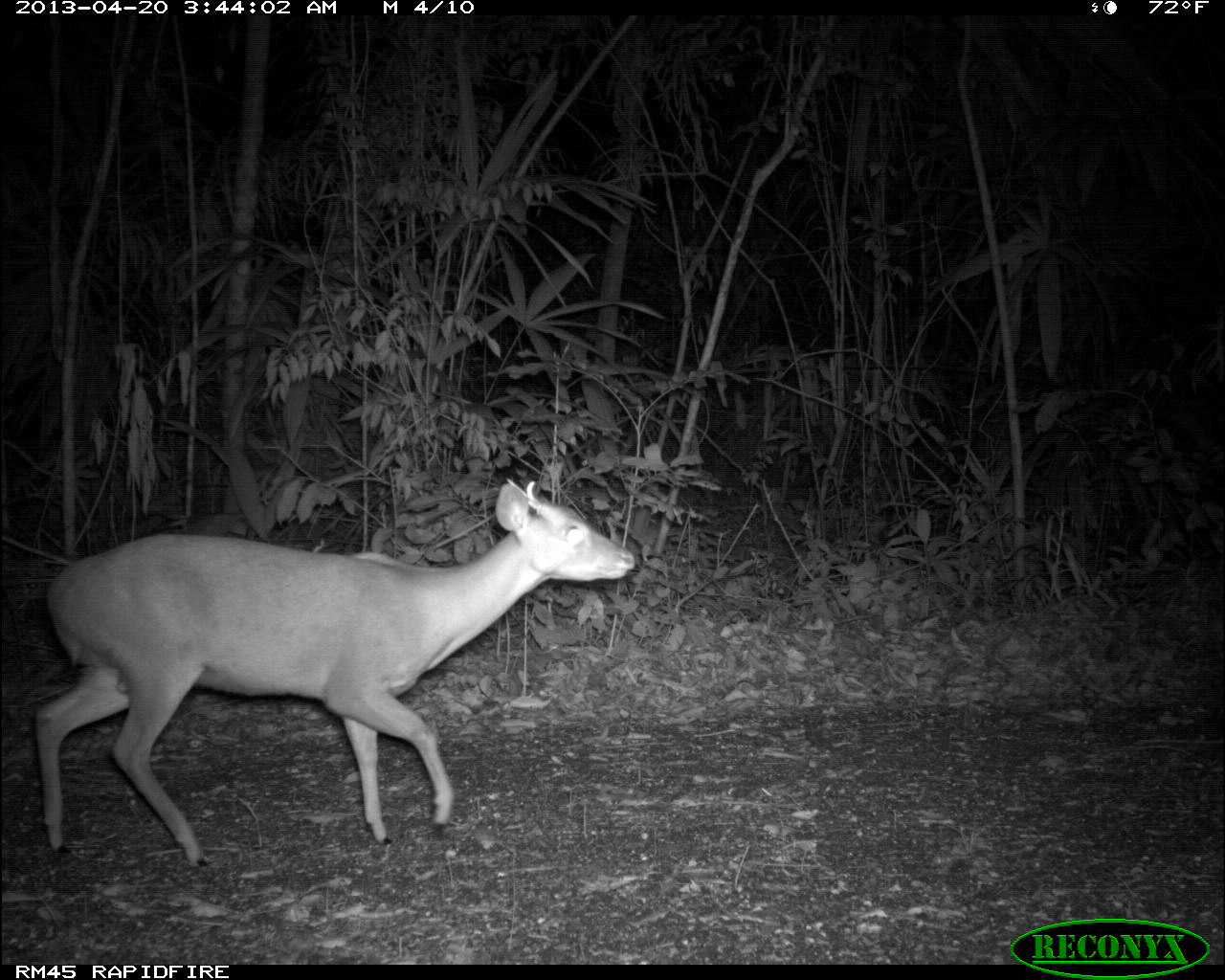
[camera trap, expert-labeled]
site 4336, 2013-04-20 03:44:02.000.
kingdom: Animalia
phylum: Chordata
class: Mammalia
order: Artiodactyla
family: Cervidae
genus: Mazama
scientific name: Mazama temama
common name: central american red brocket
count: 1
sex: male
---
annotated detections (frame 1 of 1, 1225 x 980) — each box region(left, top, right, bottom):
mazama temama: region(34, 471, 636, 872)